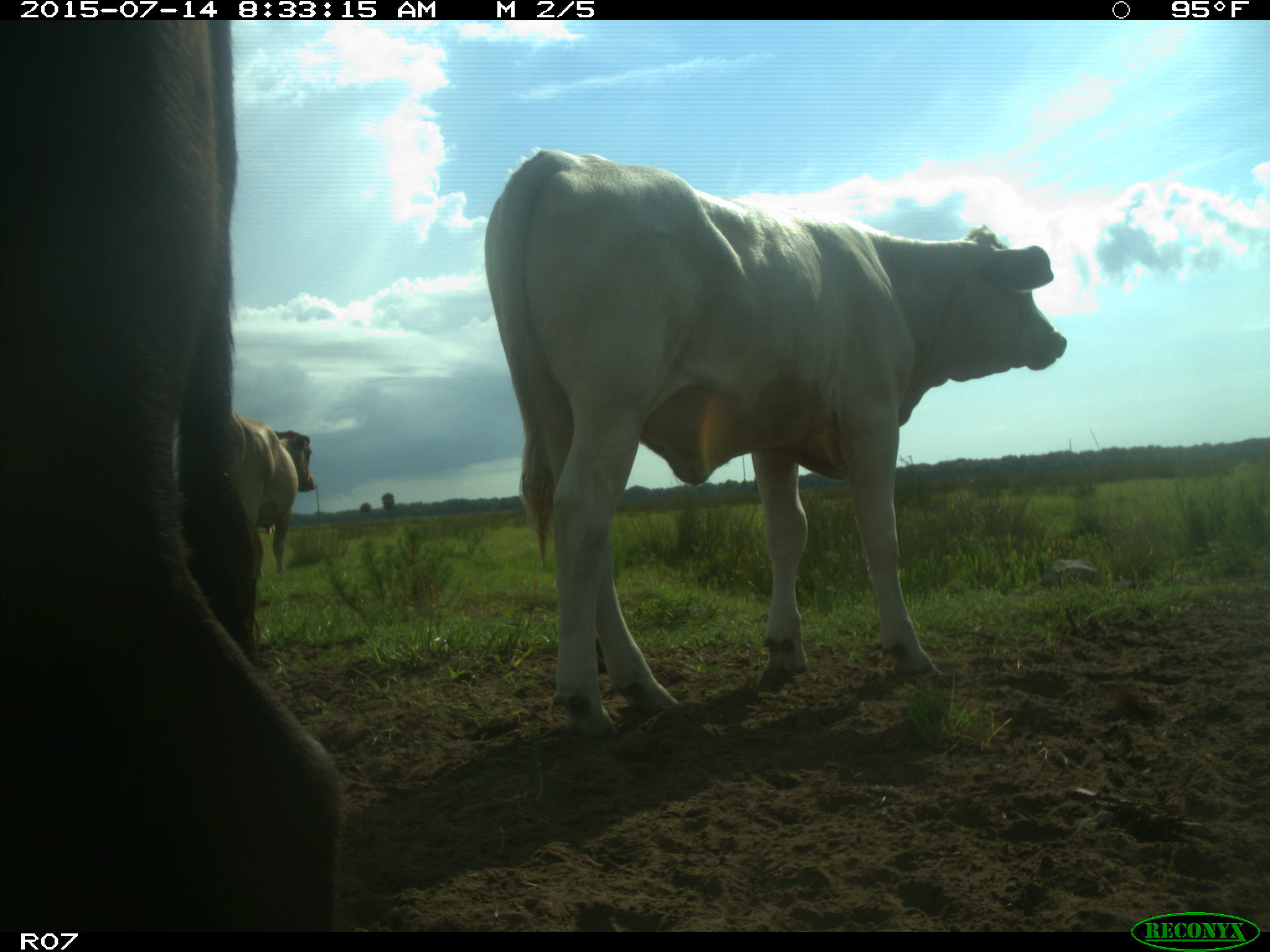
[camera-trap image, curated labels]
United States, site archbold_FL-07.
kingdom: Animalia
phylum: Chordata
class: Mammalia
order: Artiodactyla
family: Bovidae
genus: Bos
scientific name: Bos taurus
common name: domestic cow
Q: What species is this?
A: Bos taurus (domestic cow).